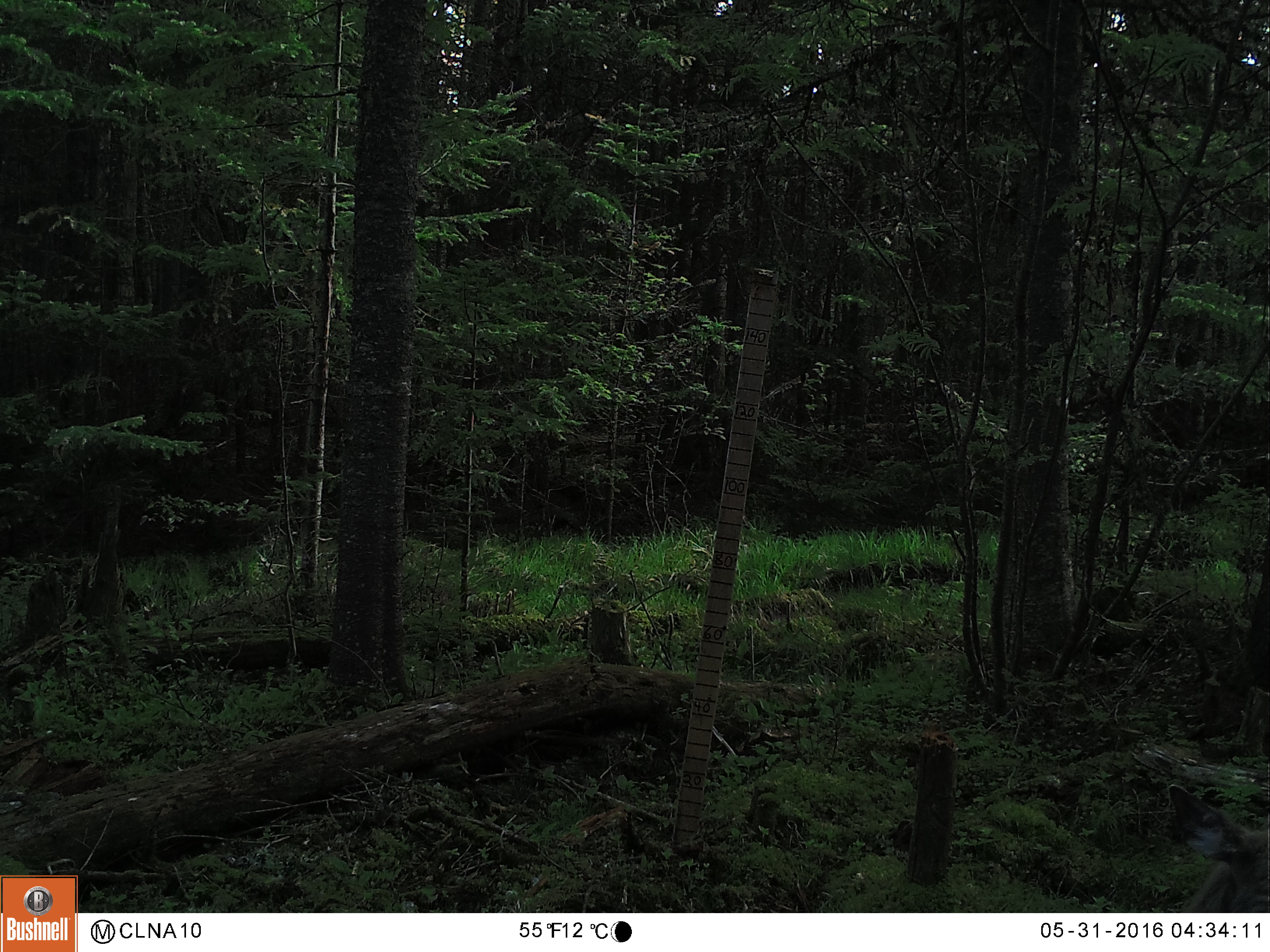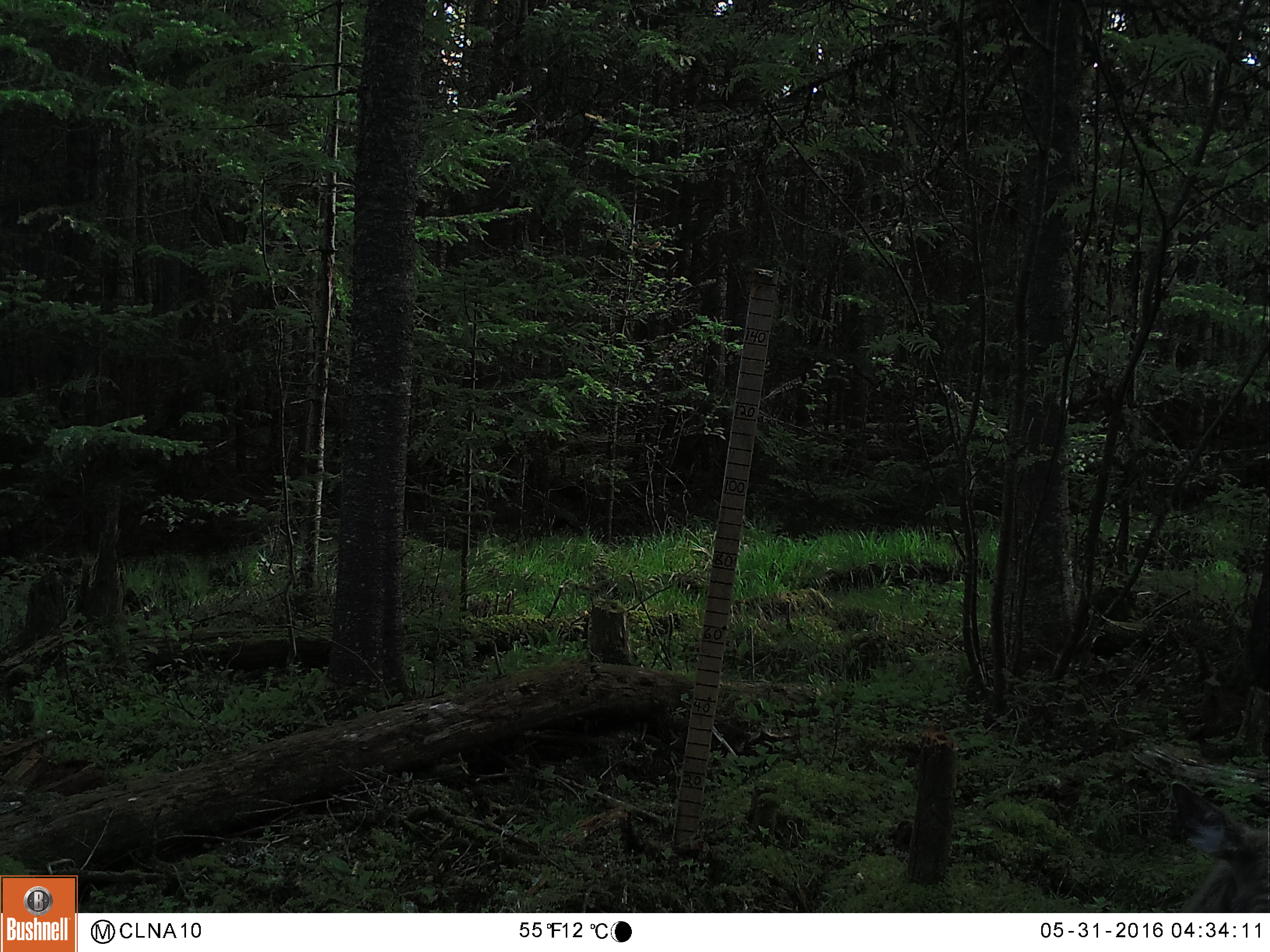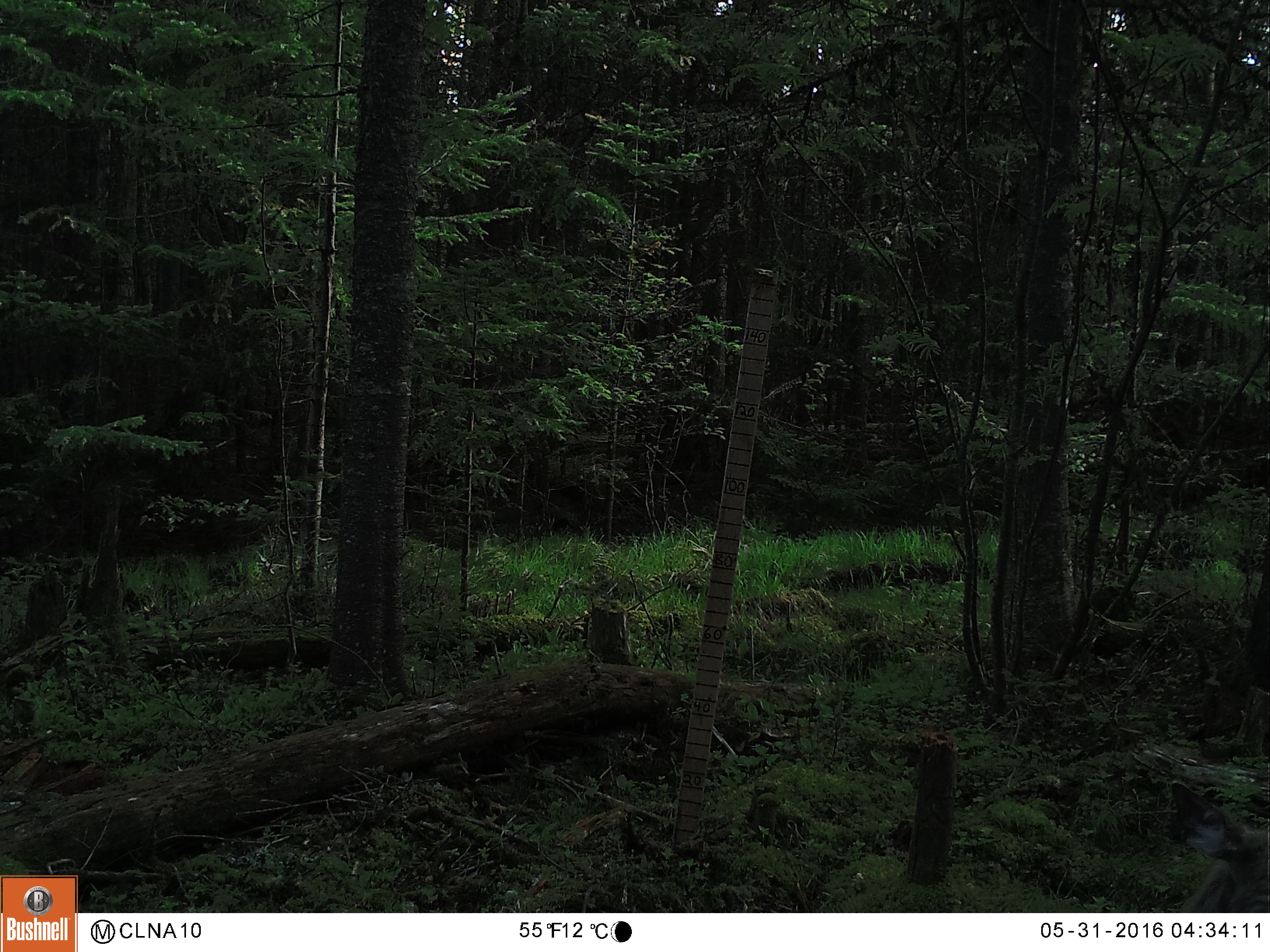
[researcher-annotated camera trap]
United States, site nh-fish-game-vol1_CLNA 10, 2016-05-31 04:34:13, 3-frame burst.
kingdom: Animalia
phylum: Chordata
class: Mammalia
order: Artiodactyla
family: Cervidae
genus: Odocoileus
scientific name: Odocoileus virginianus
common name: white-tailed deer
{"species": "white-tailed deer (Odocoileus virginianus)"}